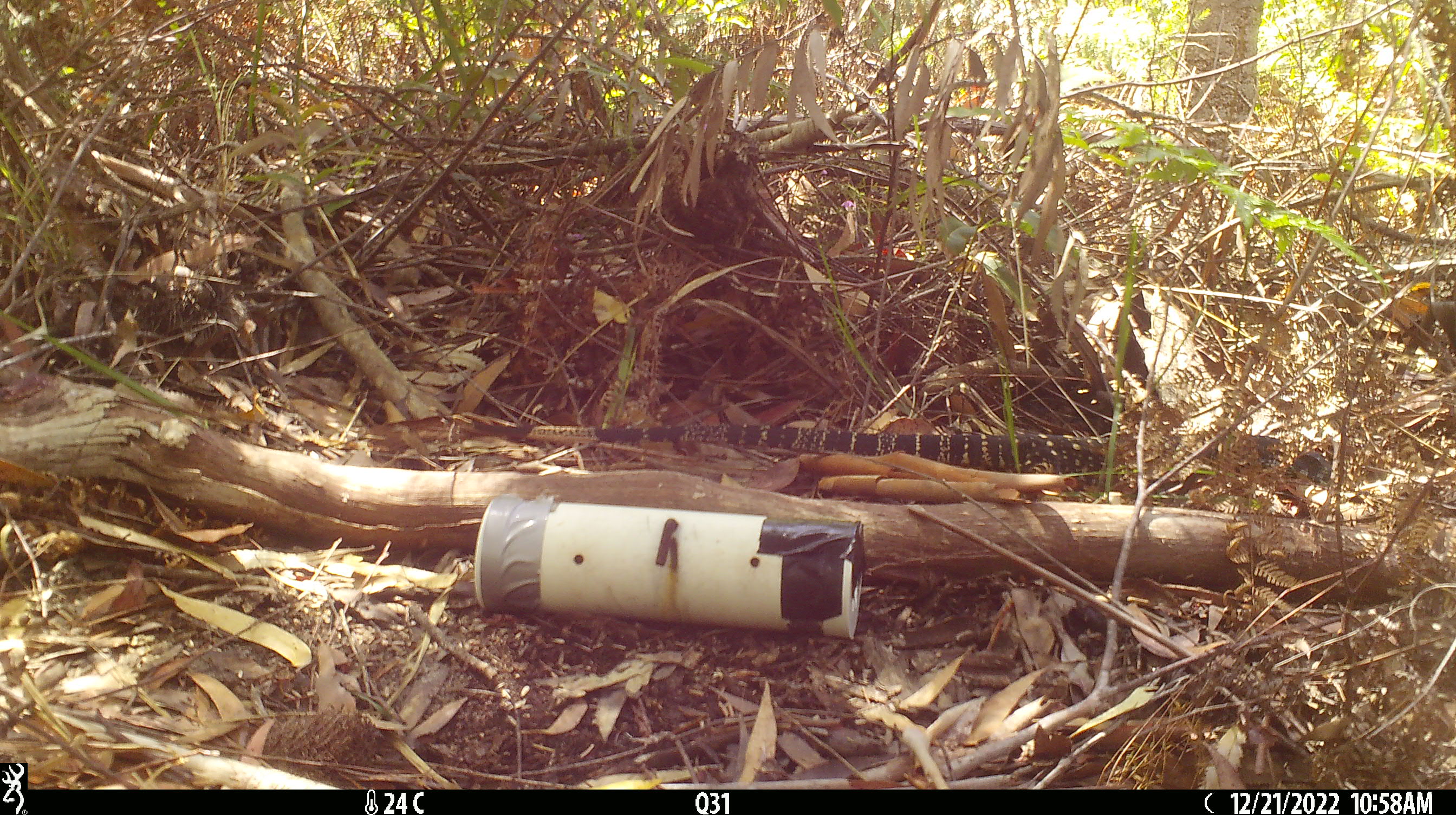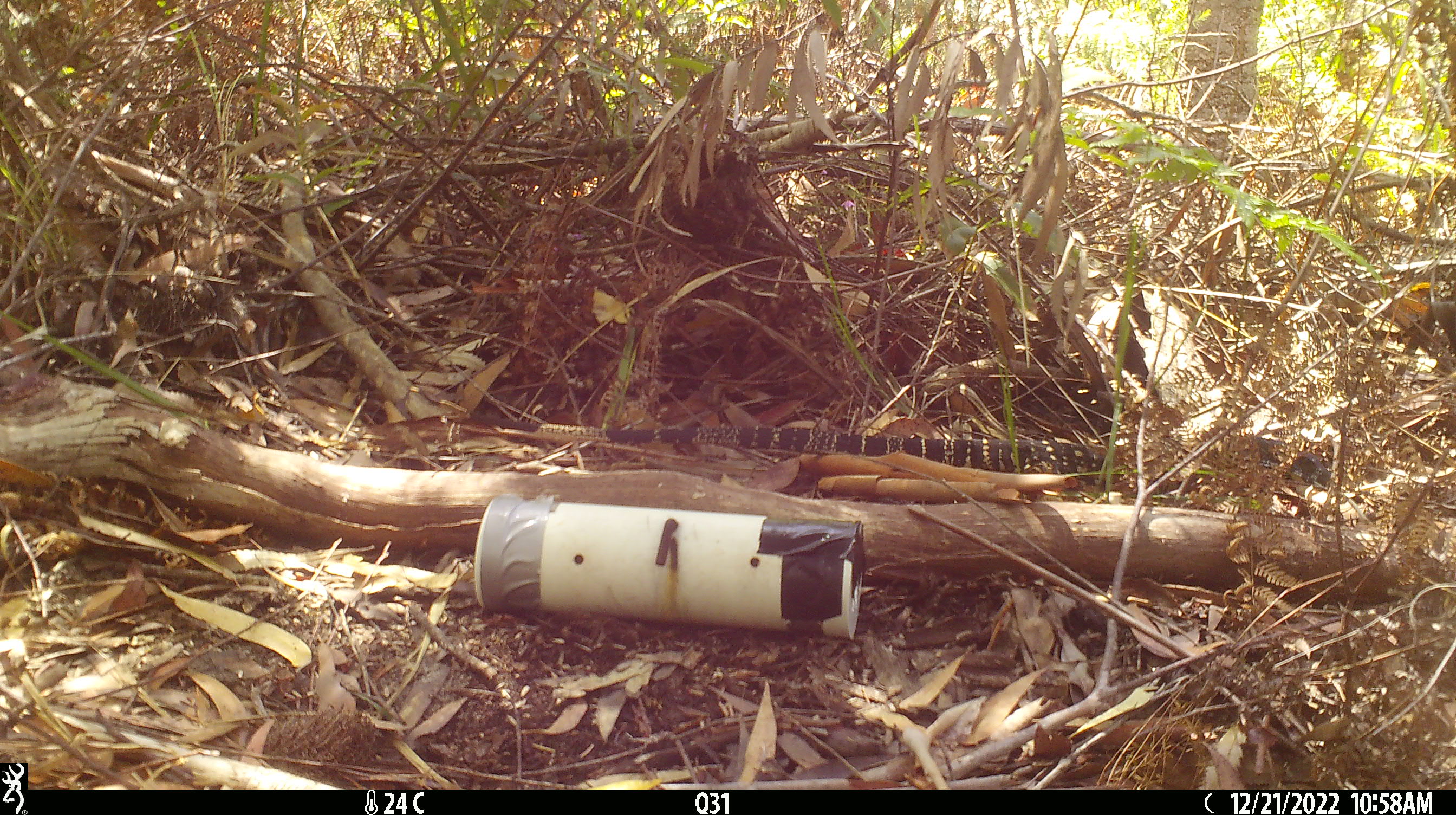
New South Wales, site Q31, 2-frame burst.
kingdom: Animalia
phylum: Chordata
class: Reptilia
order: Squamata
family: Varanidae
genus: Varanus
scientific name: Varanus varius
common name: lace monitor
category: goanna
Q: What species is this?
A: Goanna (lace monitor) (Varanus varius).